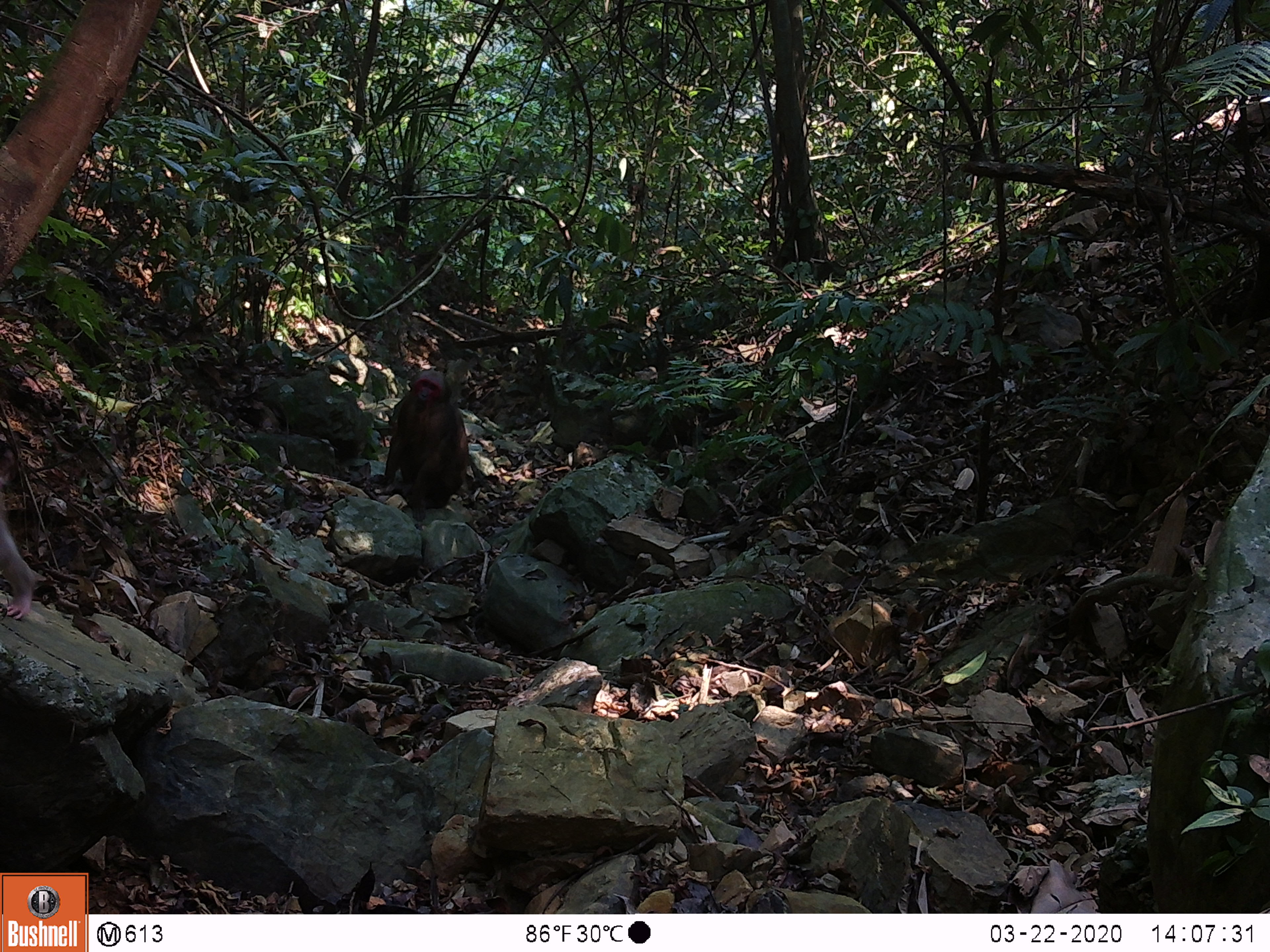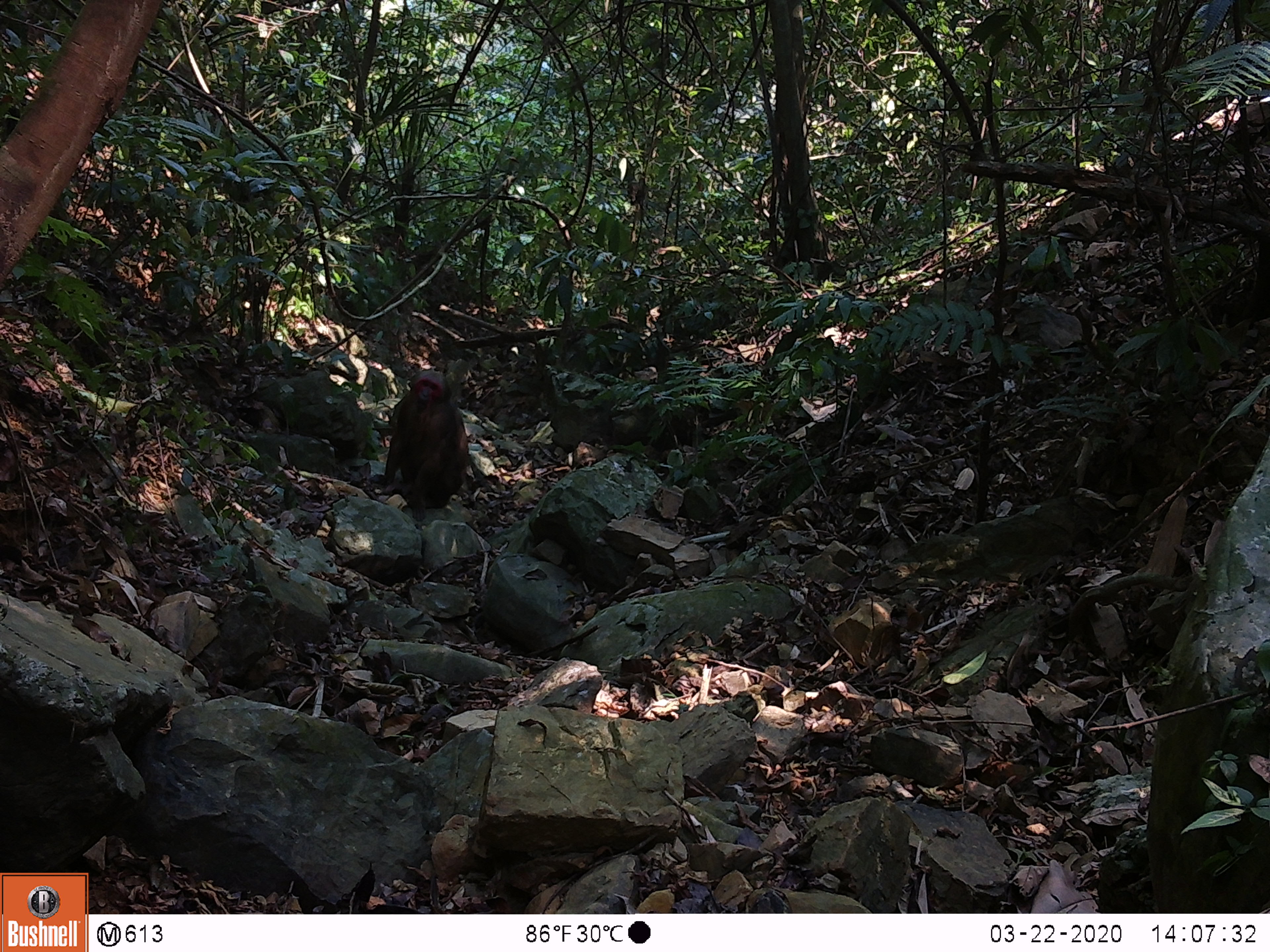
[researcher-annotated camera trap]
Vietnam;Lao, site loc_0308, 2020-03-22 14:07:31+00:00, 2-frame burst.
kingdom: Animalia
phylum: Chordata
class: Mammalia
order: Primates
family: Cercopithecidae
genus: Macaca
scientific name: Macaca arctoides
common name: stump-tailed macaque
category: stump tailed macaque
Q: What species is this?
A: Stump tailed macaque (stump-tailed macaque) (Macaca arctoides).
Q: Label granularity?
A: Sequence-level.